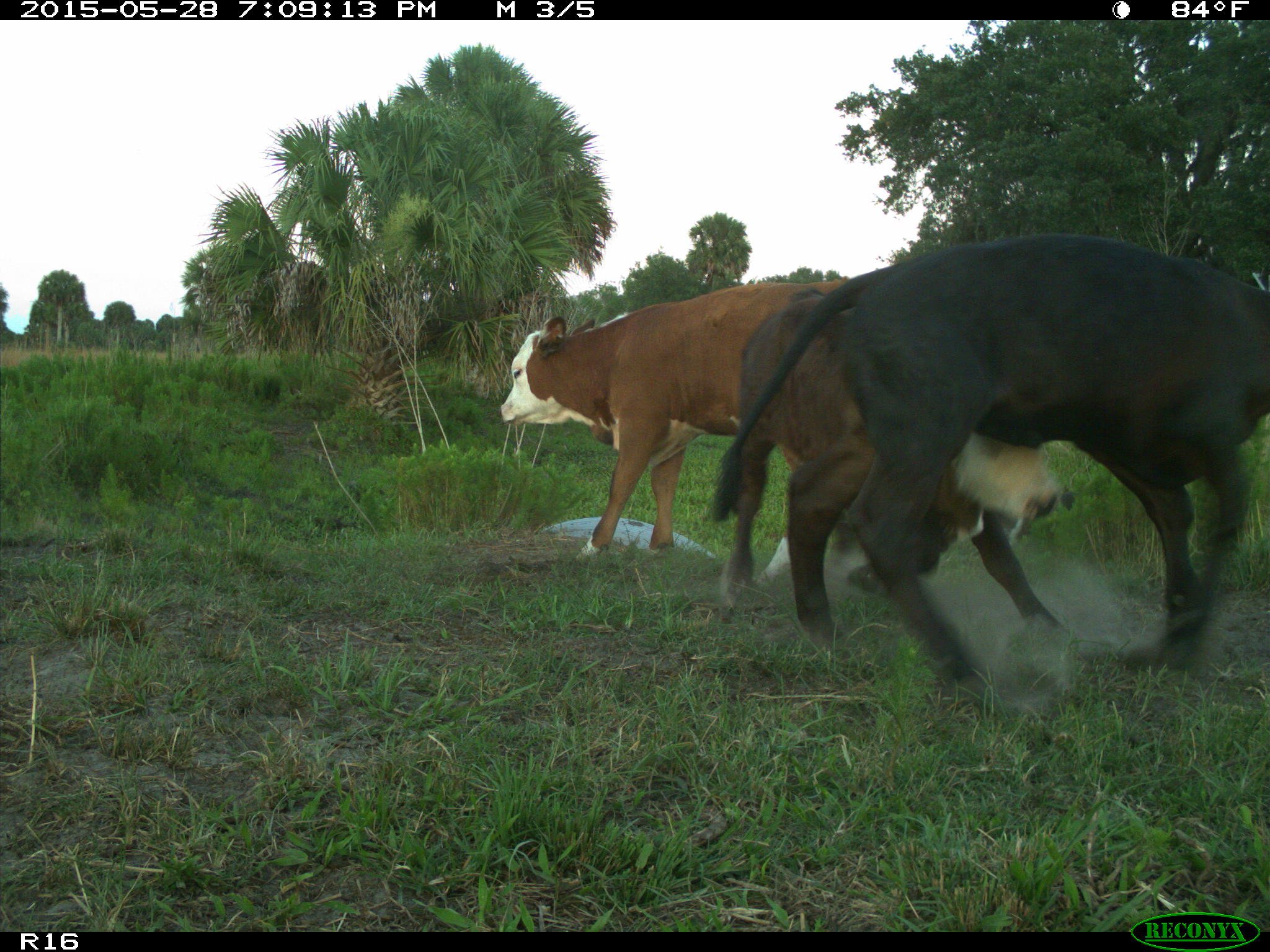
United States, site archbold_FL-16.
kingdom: Animalia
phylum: Chordata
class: Mammalia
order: Artiodactyla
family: Bovidae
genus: Bos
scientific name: Bos taurus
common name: domestic cow